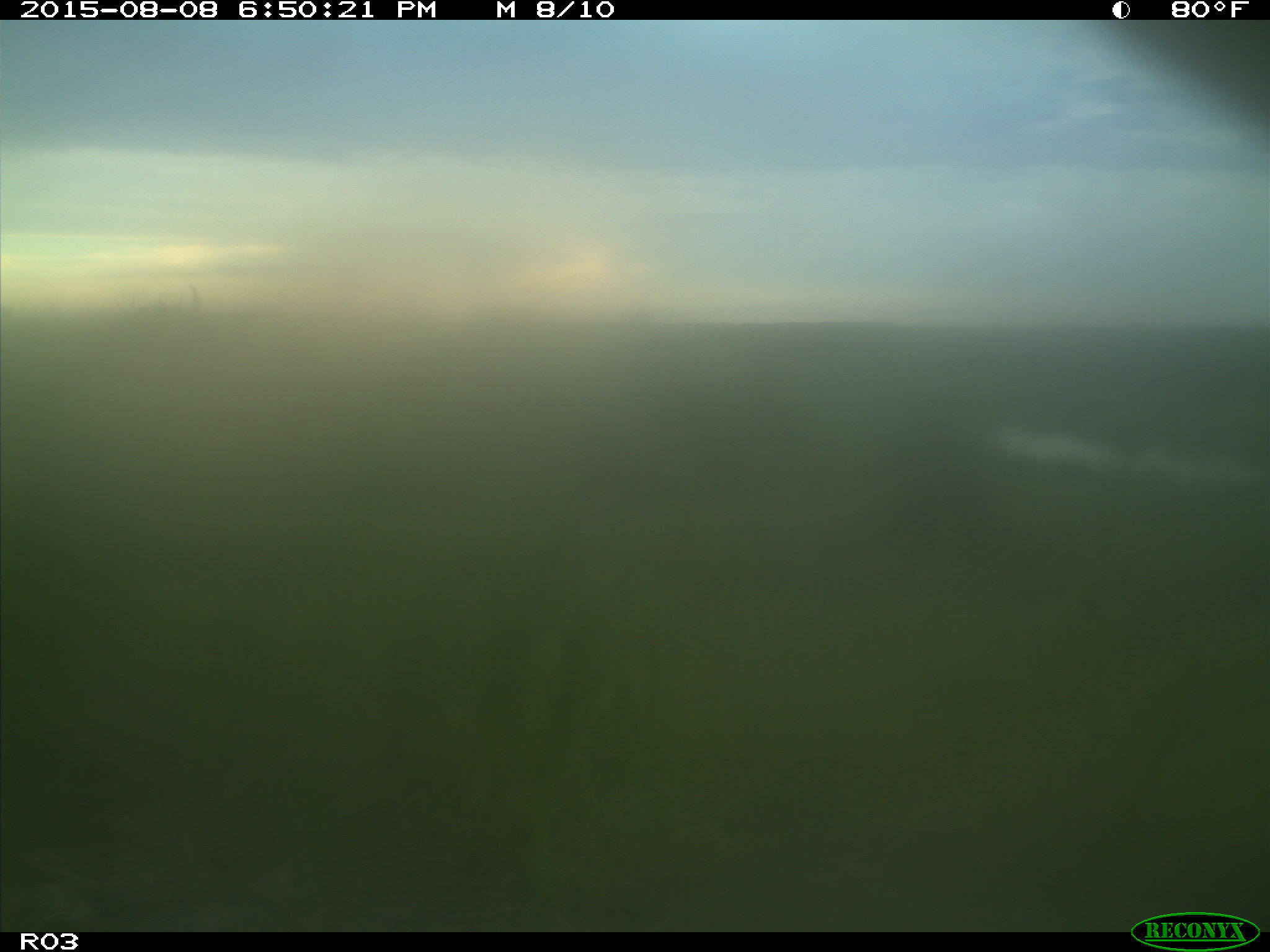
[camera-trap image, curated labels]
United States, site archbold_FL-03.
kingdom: Animalia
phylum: Chordata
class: Mammalia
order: Artiodactyla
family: Bovidae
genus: Bos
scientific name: Bos taurus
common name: domestic cow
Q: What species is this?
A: Bos taurus (domestic cow).